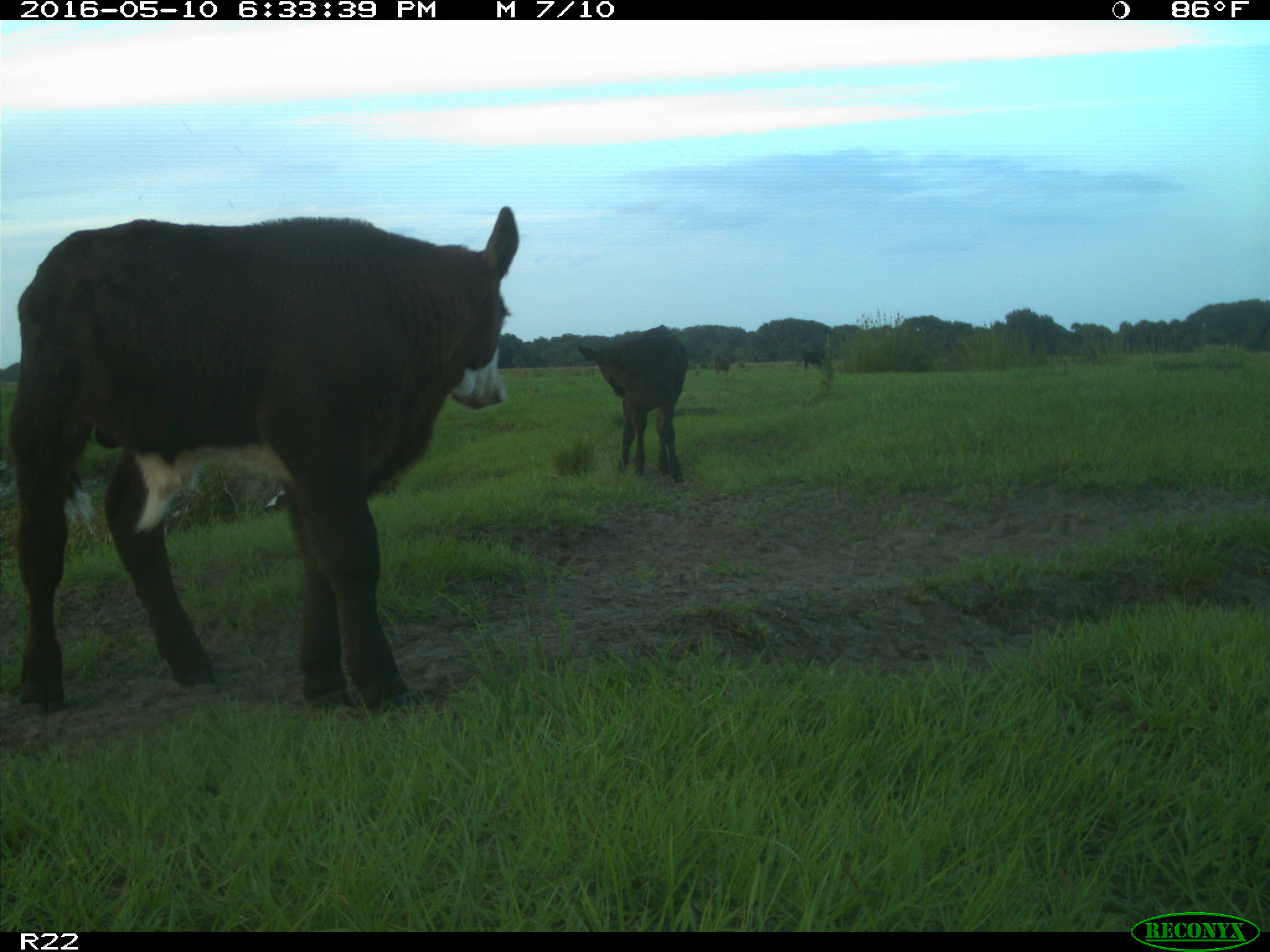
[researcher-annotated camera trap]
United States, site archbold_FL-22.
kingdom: Animalia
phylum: Chordata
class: Mammalia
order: Artiodactyla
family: Bovidae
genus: Bos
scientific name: Bos taurus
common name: domestic cow